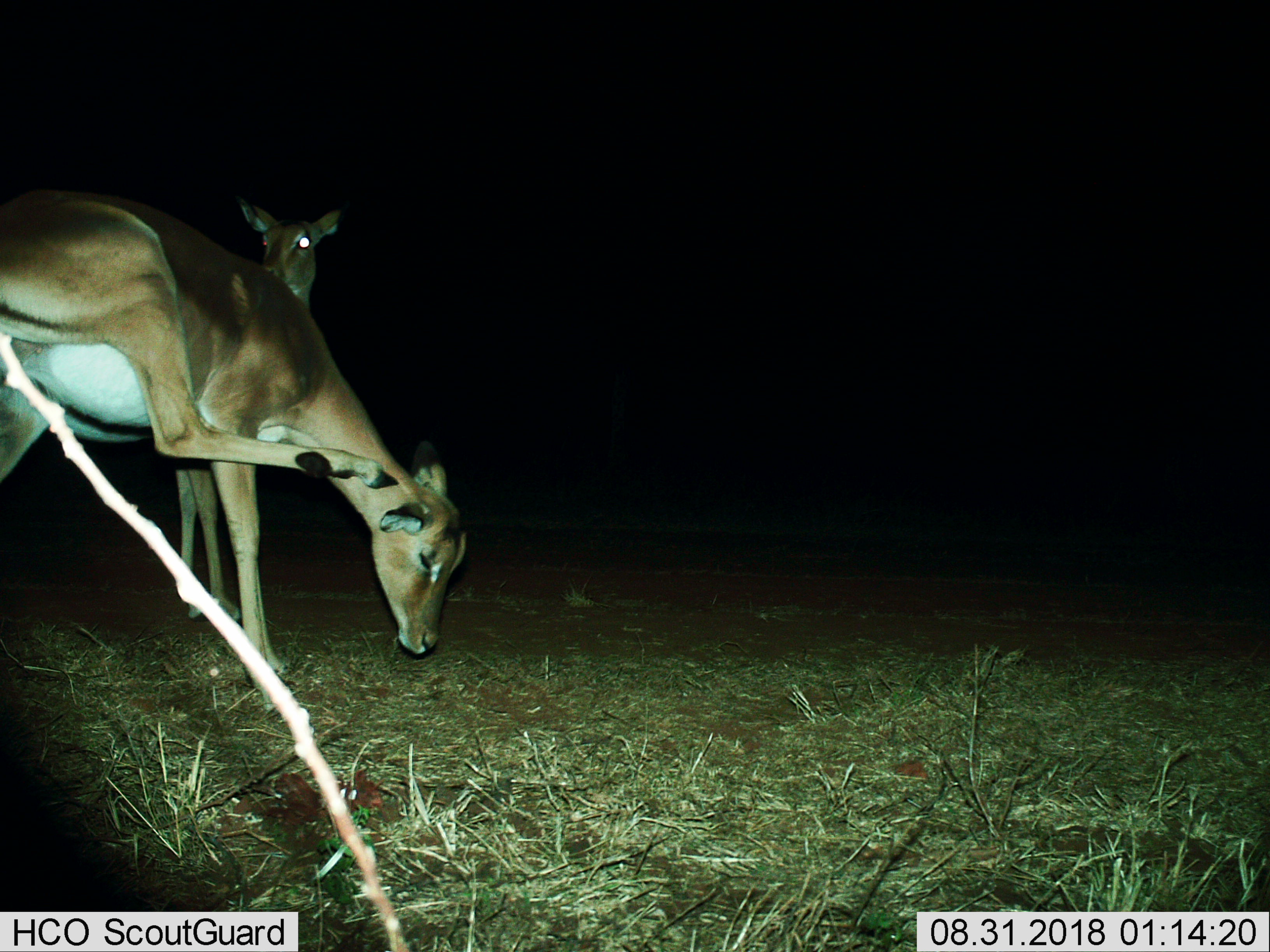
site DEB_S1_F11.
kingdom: Animalia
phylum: Chordata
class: Mammalia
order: Artiodactyla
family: Bovidae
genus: Aepyceros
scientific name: Aepyceros melampus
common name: impala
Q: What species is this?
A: Impala (Aepyceros melampus).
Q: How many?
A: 2.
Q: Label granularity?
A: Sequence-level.